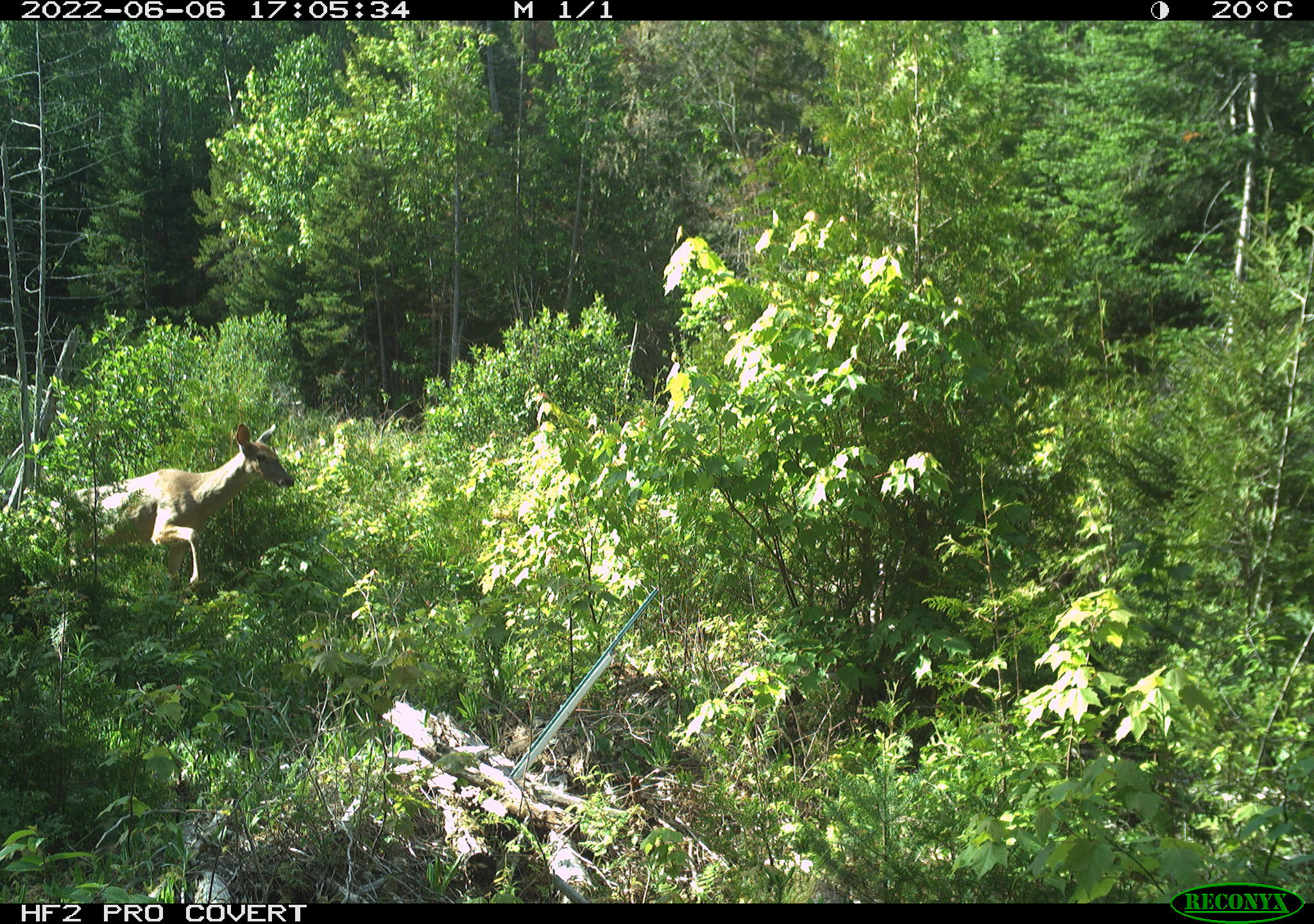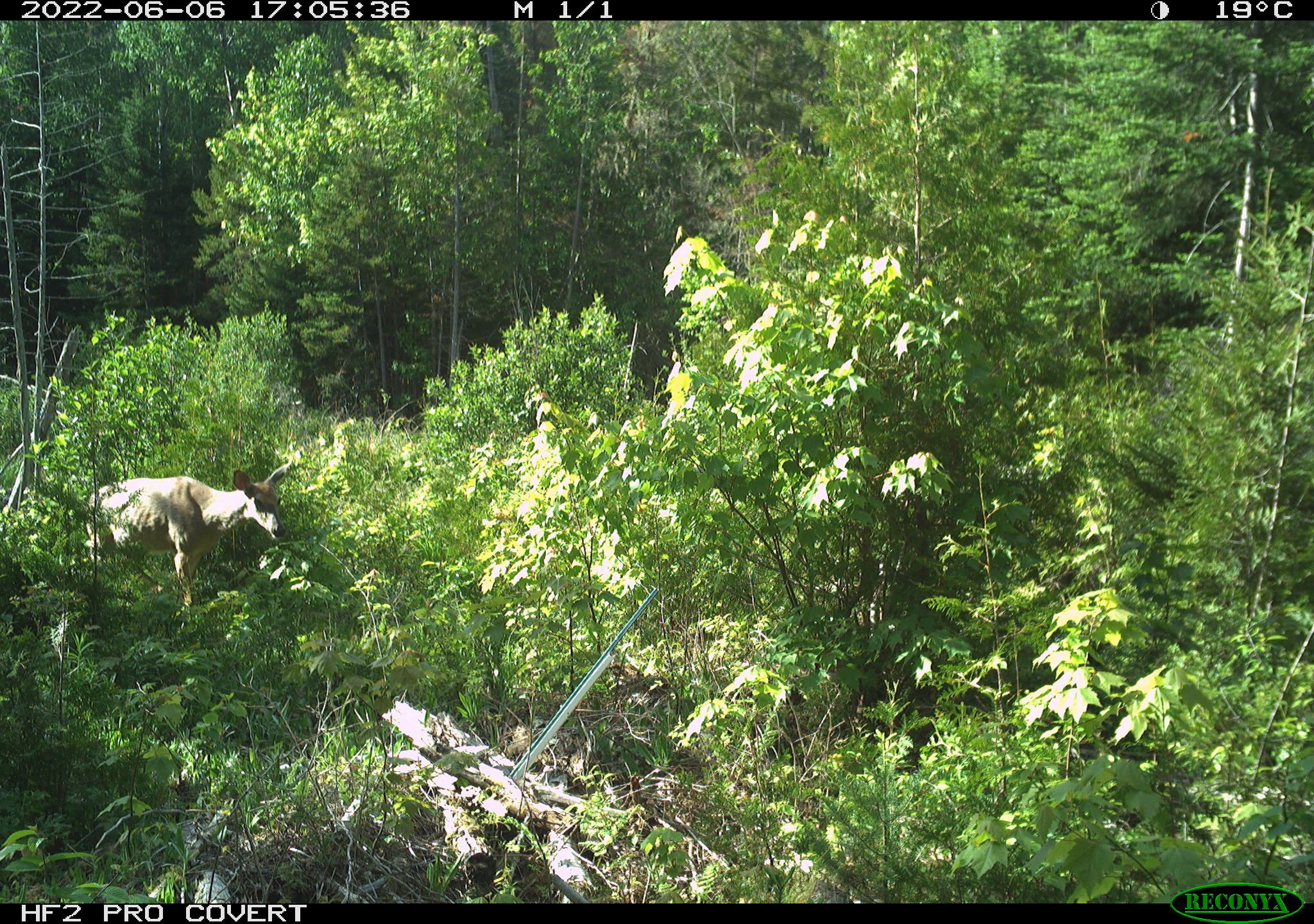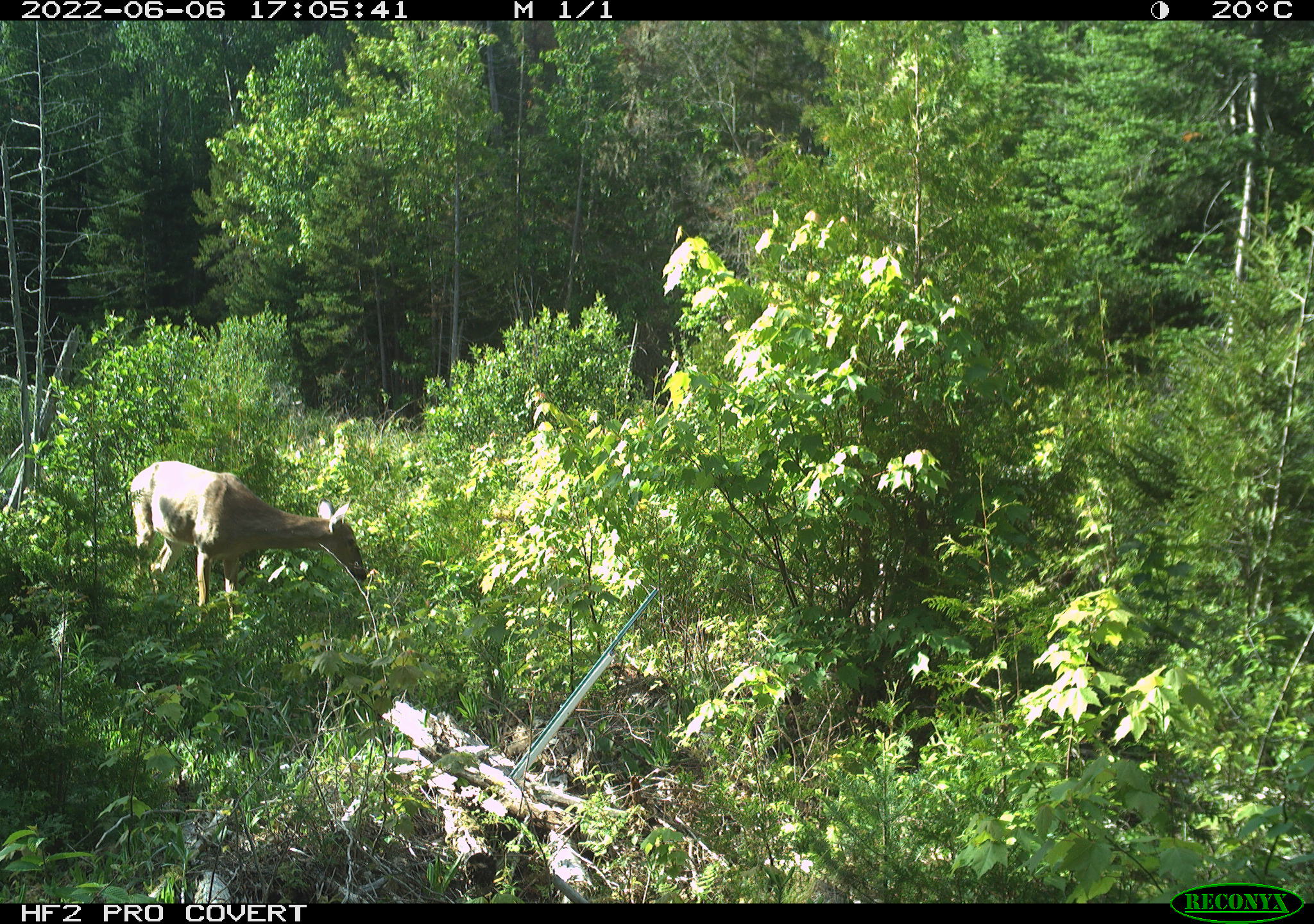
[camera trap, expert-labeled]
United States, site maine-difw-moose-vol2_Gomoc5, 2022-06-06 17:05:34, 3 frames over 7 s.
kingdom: Animalia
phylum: Chordata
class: Mammalia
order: Artiodactyla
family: Cervidae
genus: Odocoileus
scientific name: Odocoileus virginianus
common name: white-tailed deer